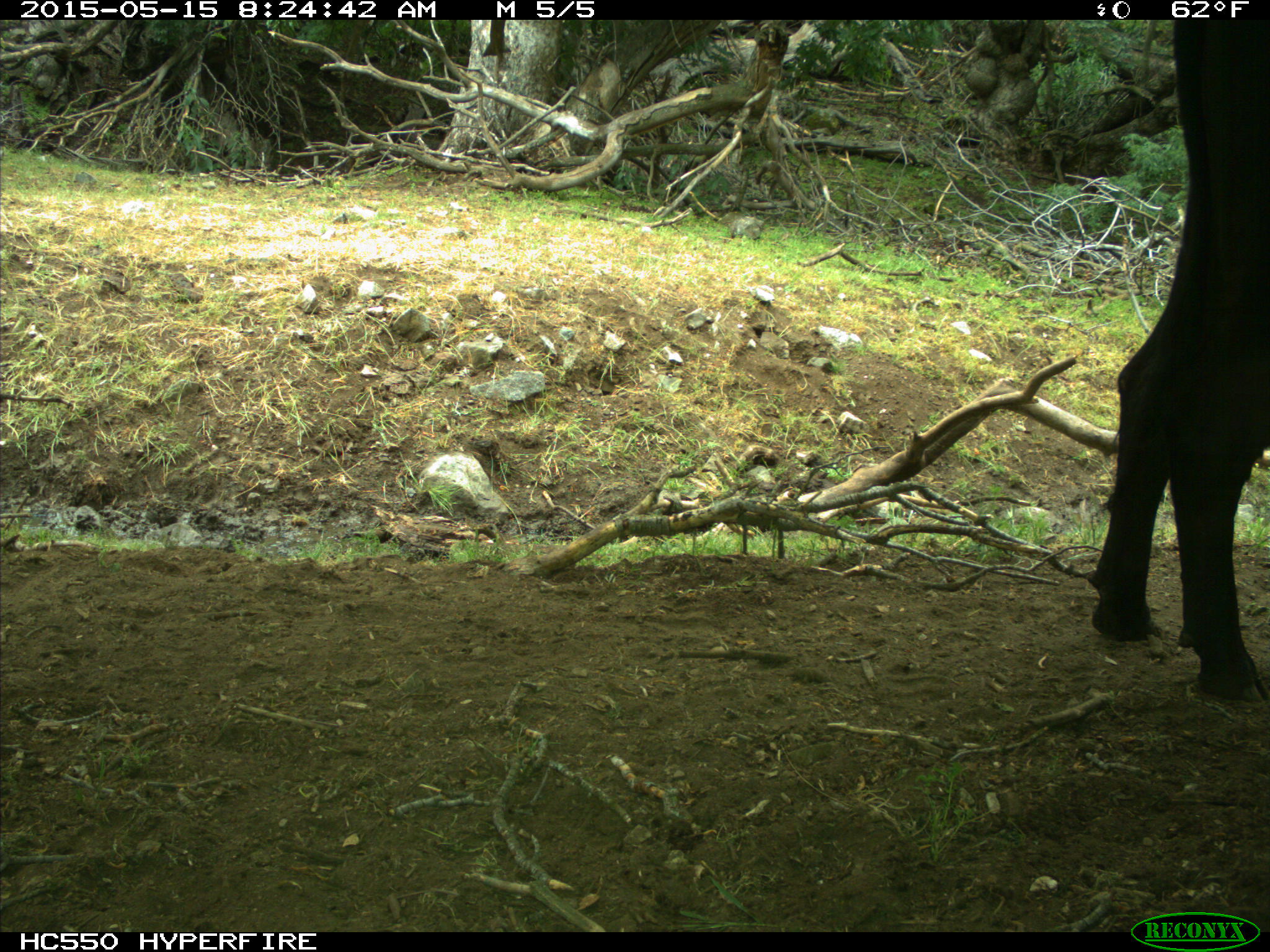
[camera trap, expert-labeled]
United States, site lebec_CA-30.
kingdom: Animalia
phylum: Chordata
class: Mammalia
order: Artiodactyla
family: Bovidae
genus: Bos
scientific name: Bos taurus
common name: domestic cow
Bos taurus (domestic cow).